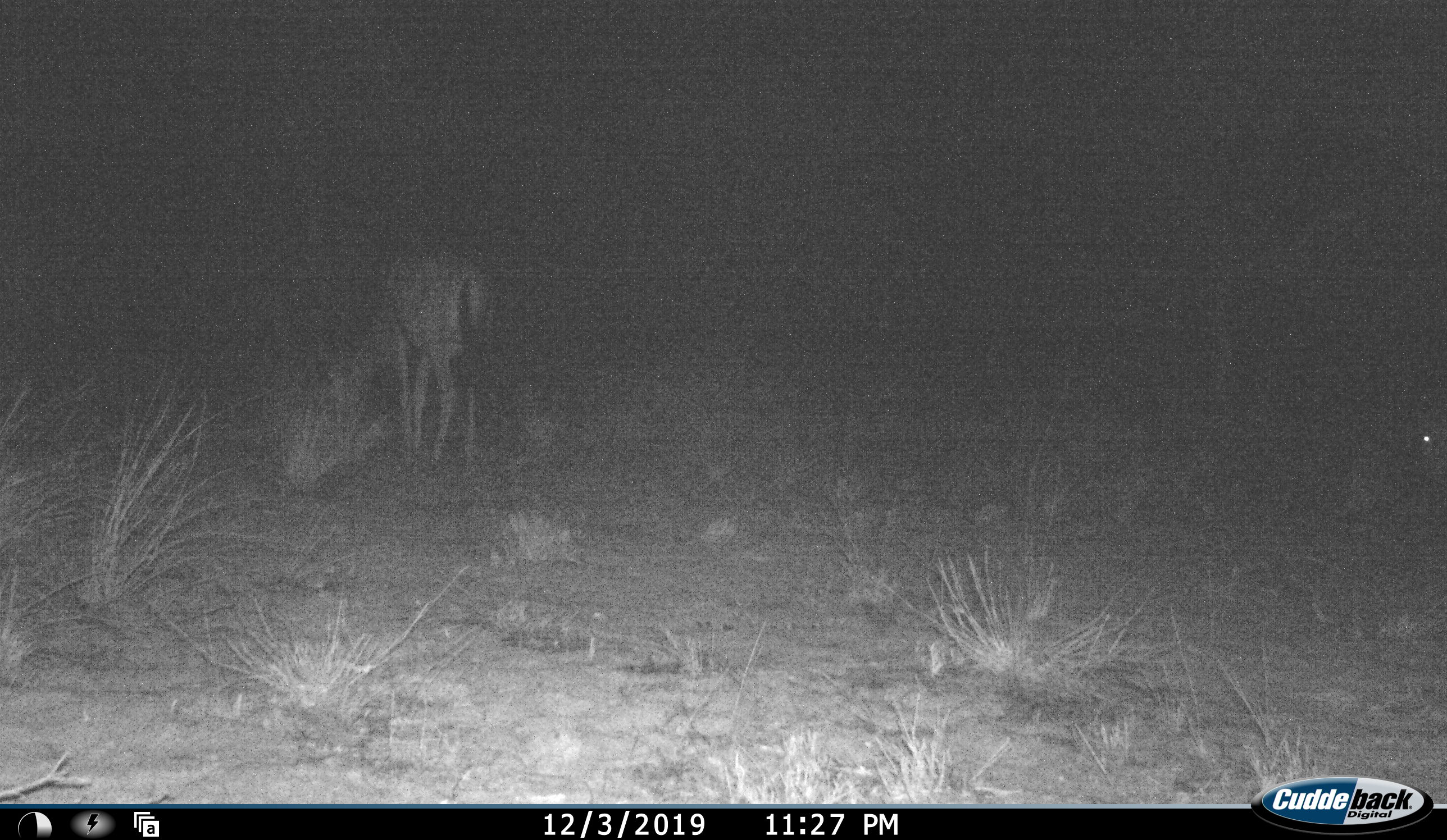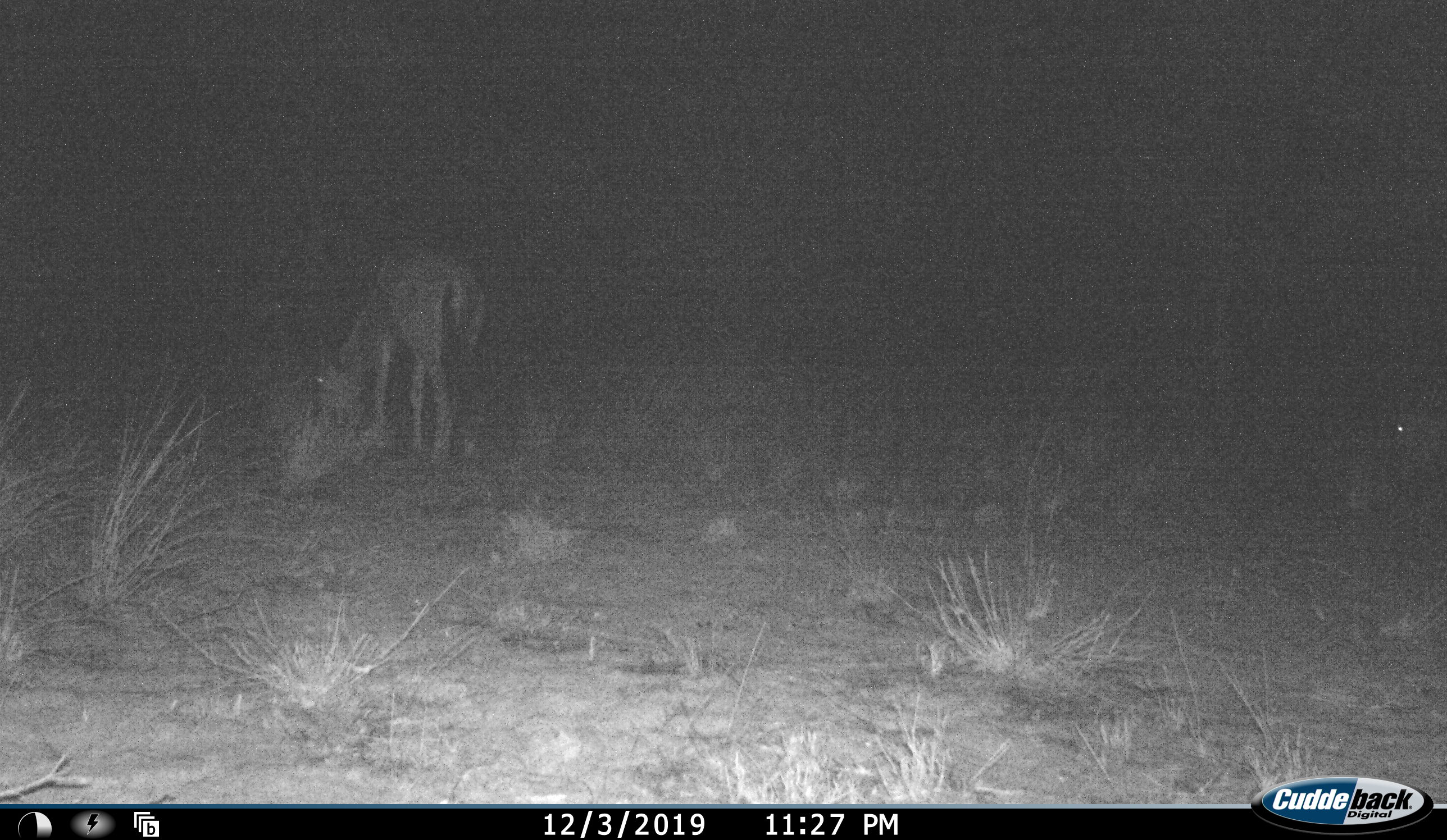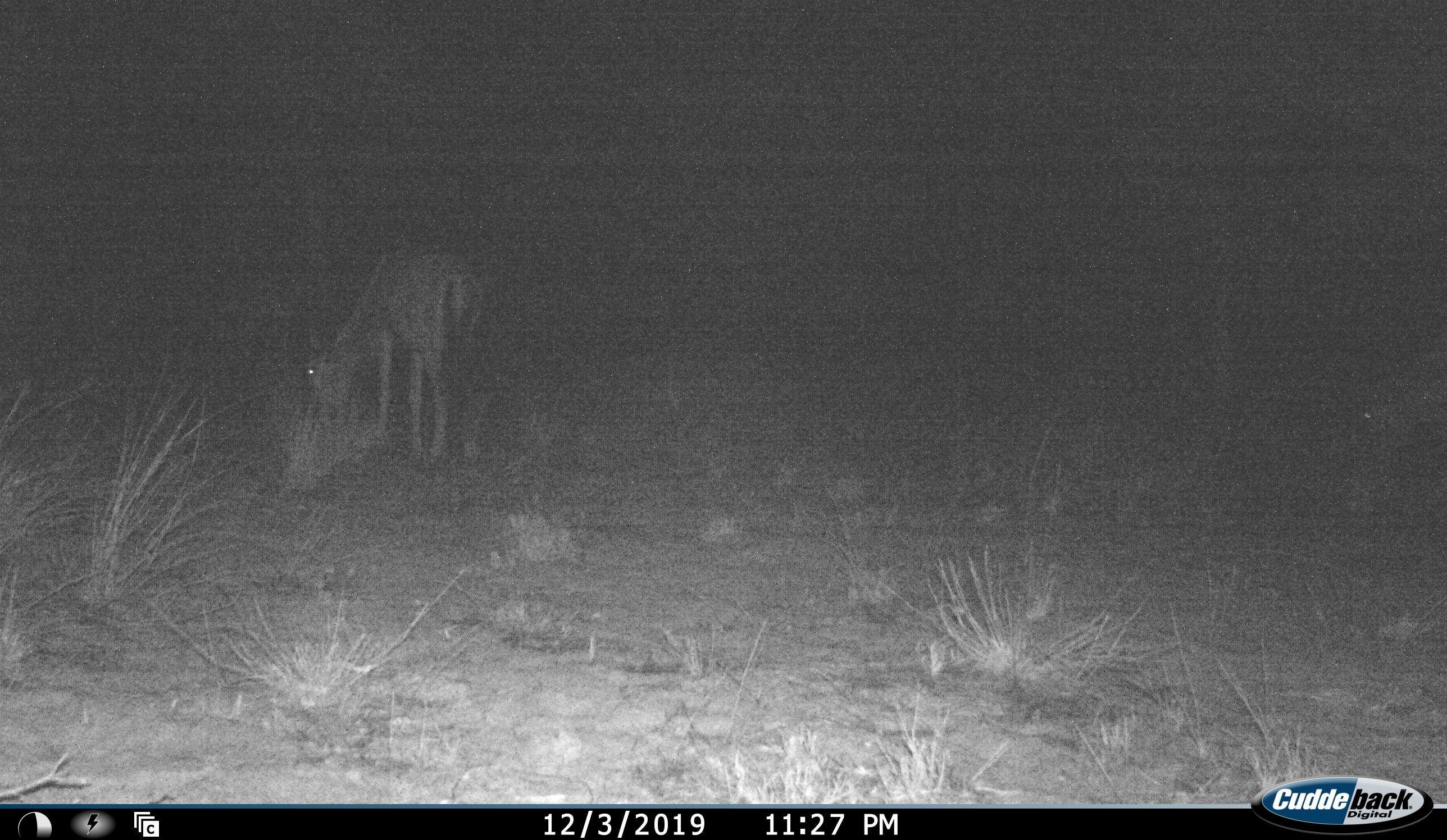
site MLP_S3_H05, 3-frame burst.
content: unidentified animal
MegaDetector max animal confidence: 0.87